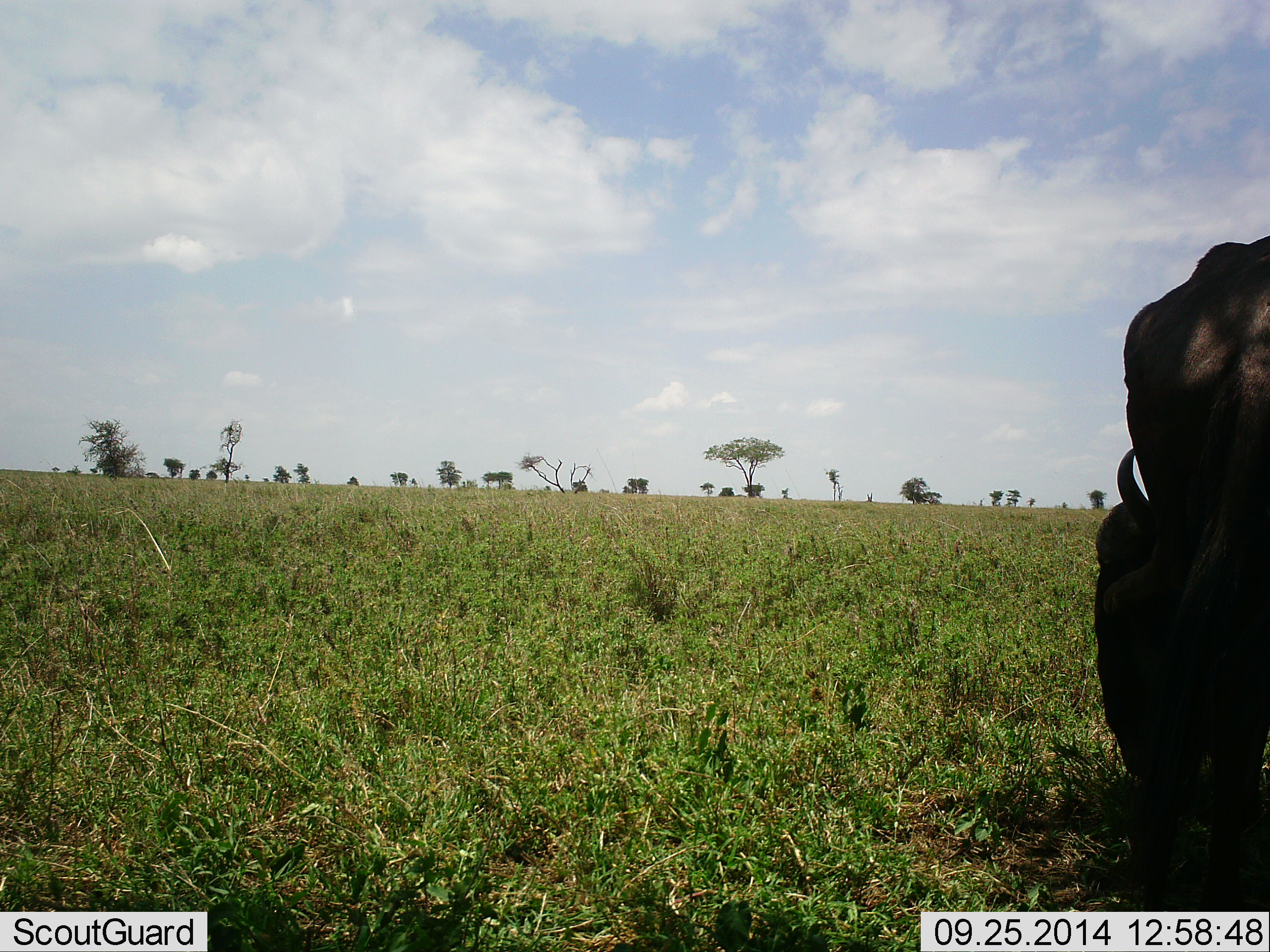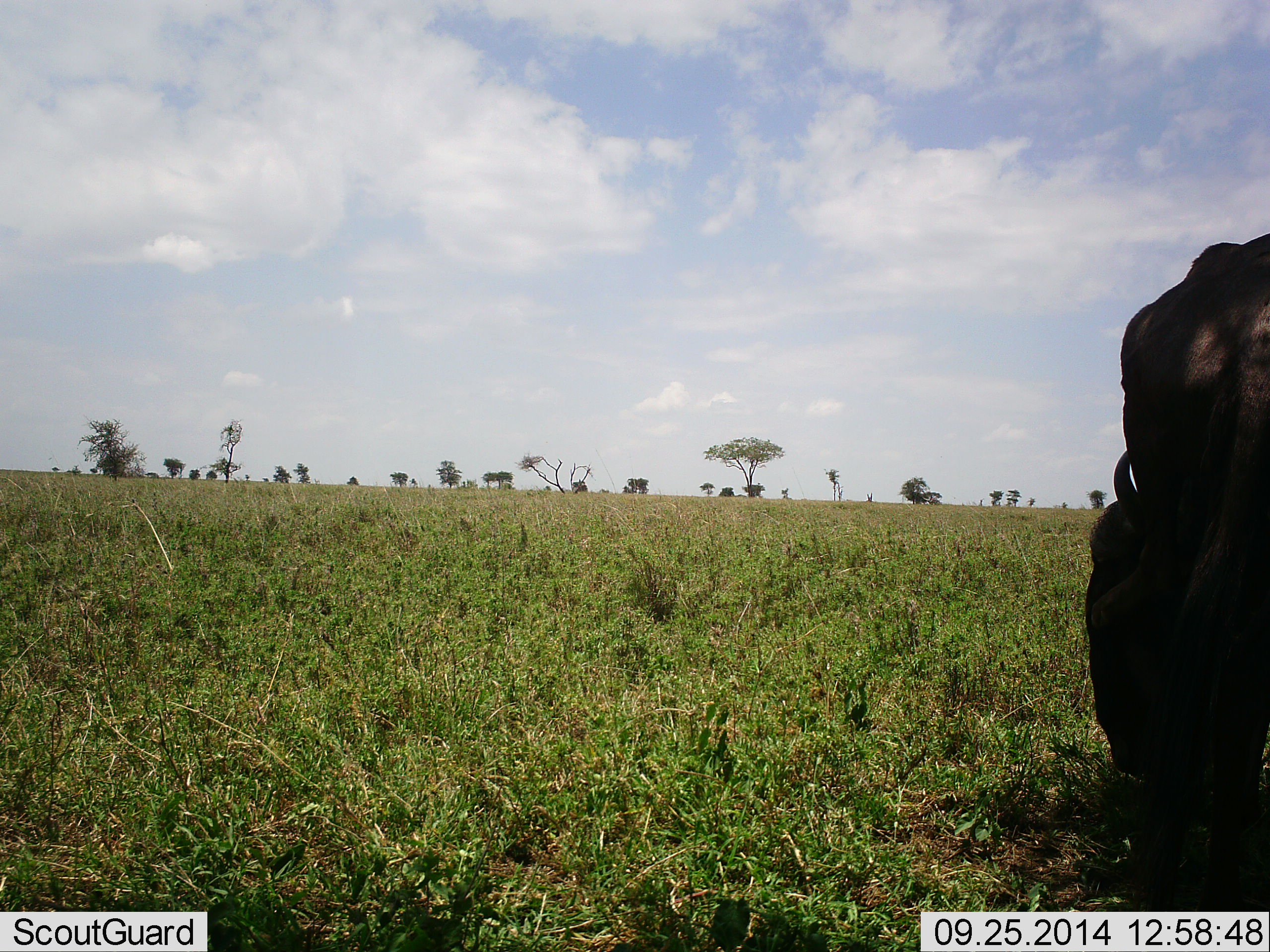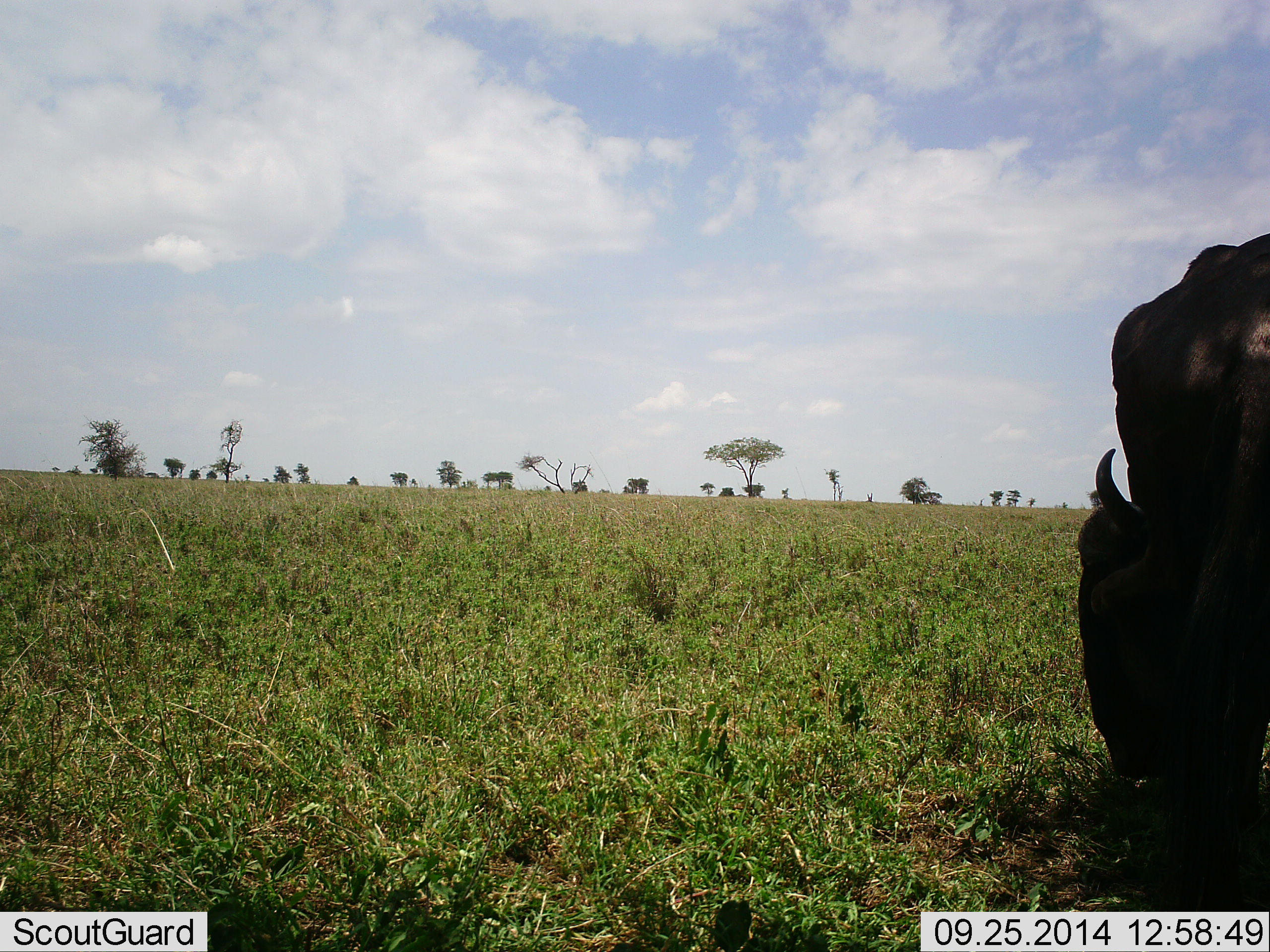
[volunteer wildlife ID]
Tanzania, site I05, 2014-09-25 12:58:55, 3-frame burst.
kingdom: Animalia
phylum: Chordata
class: Mammalia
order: Artiodactyla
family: Bovidae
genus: Connochaetes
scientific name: Connochaetes taurinus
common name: blue wildebeest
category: wildebeest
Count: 1.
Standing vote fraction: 20%.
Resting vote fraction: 0%.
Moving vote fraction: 0%.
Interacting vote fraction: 0%.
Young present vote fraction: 0%.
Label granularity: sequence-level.